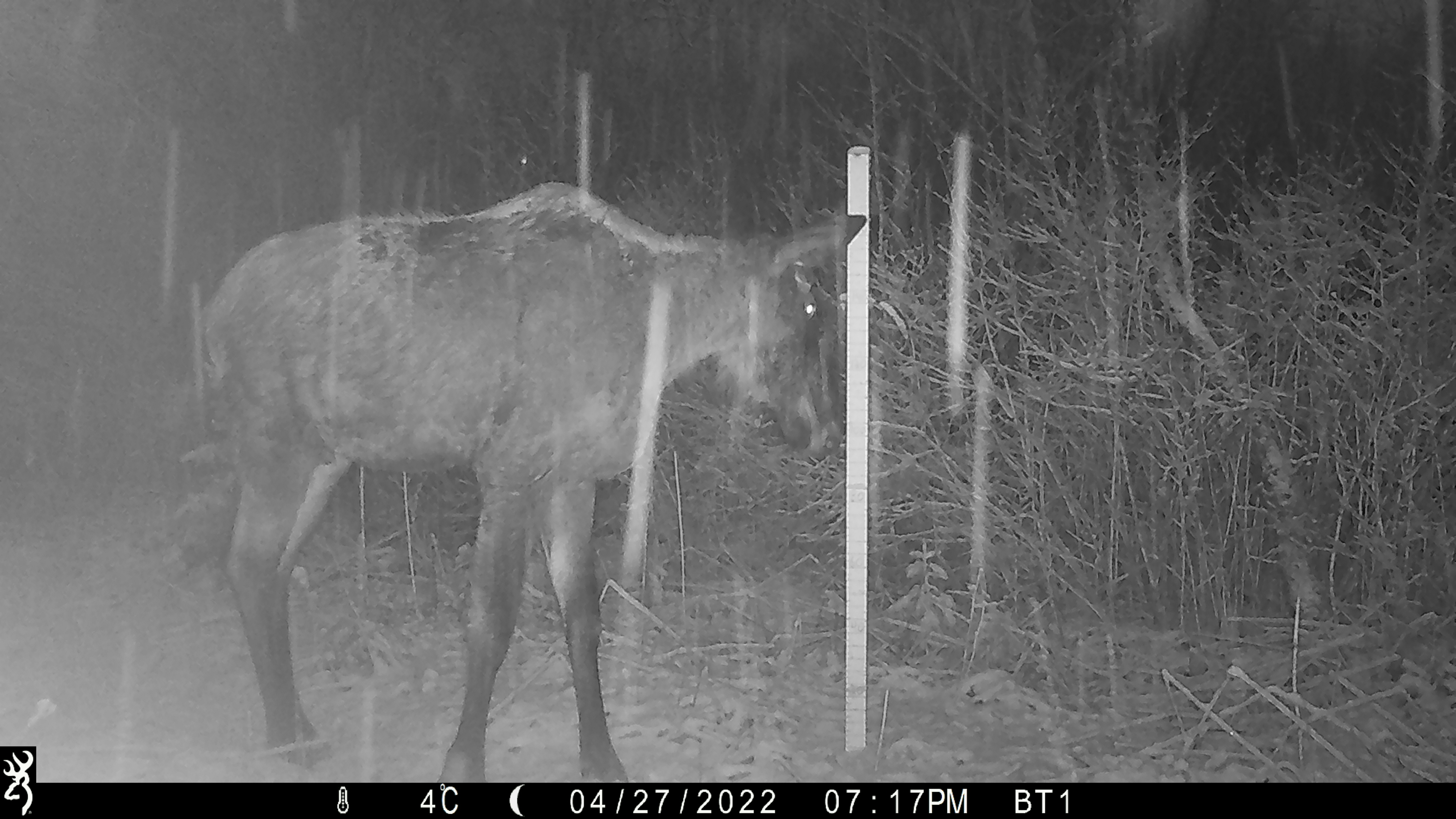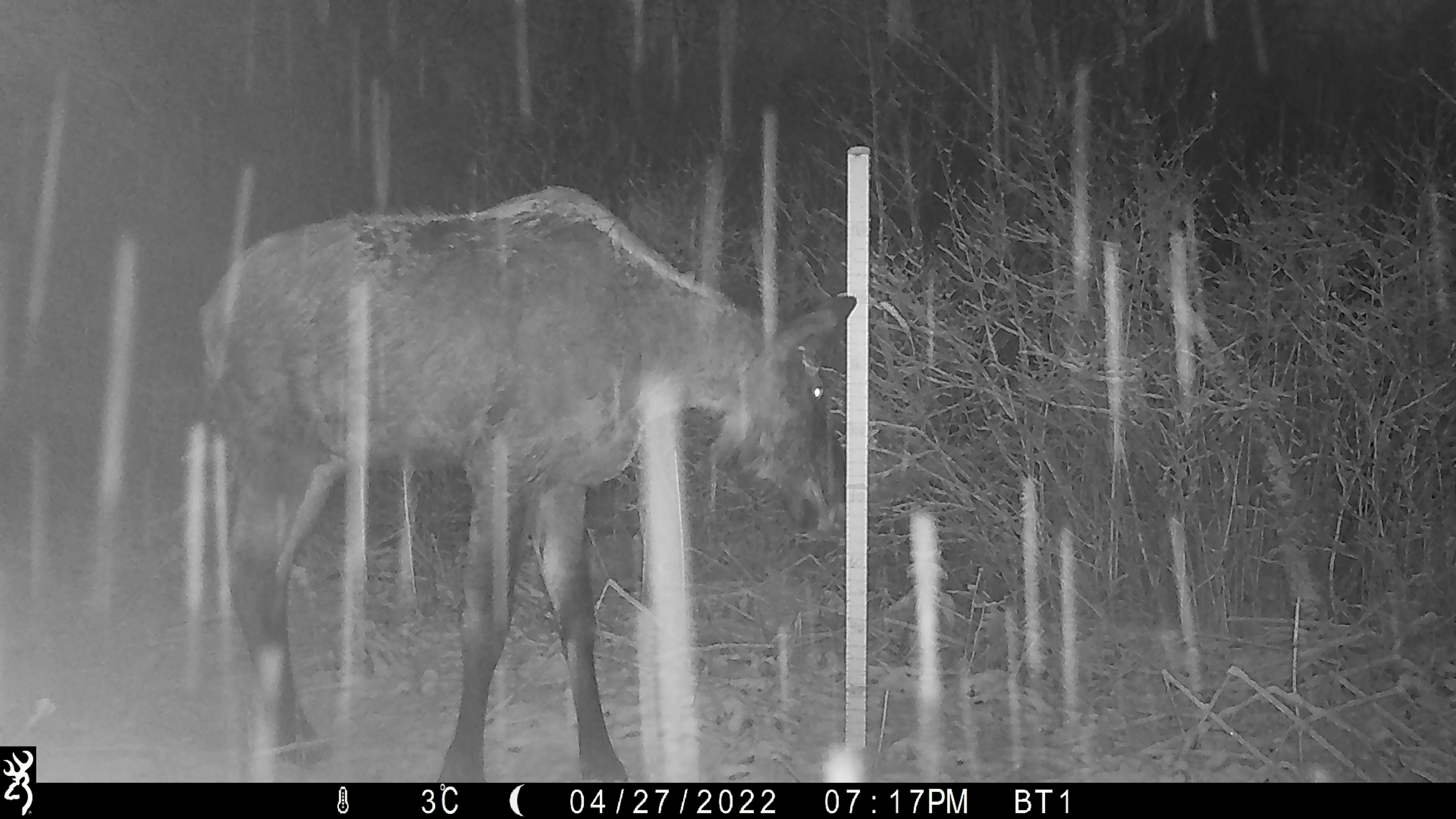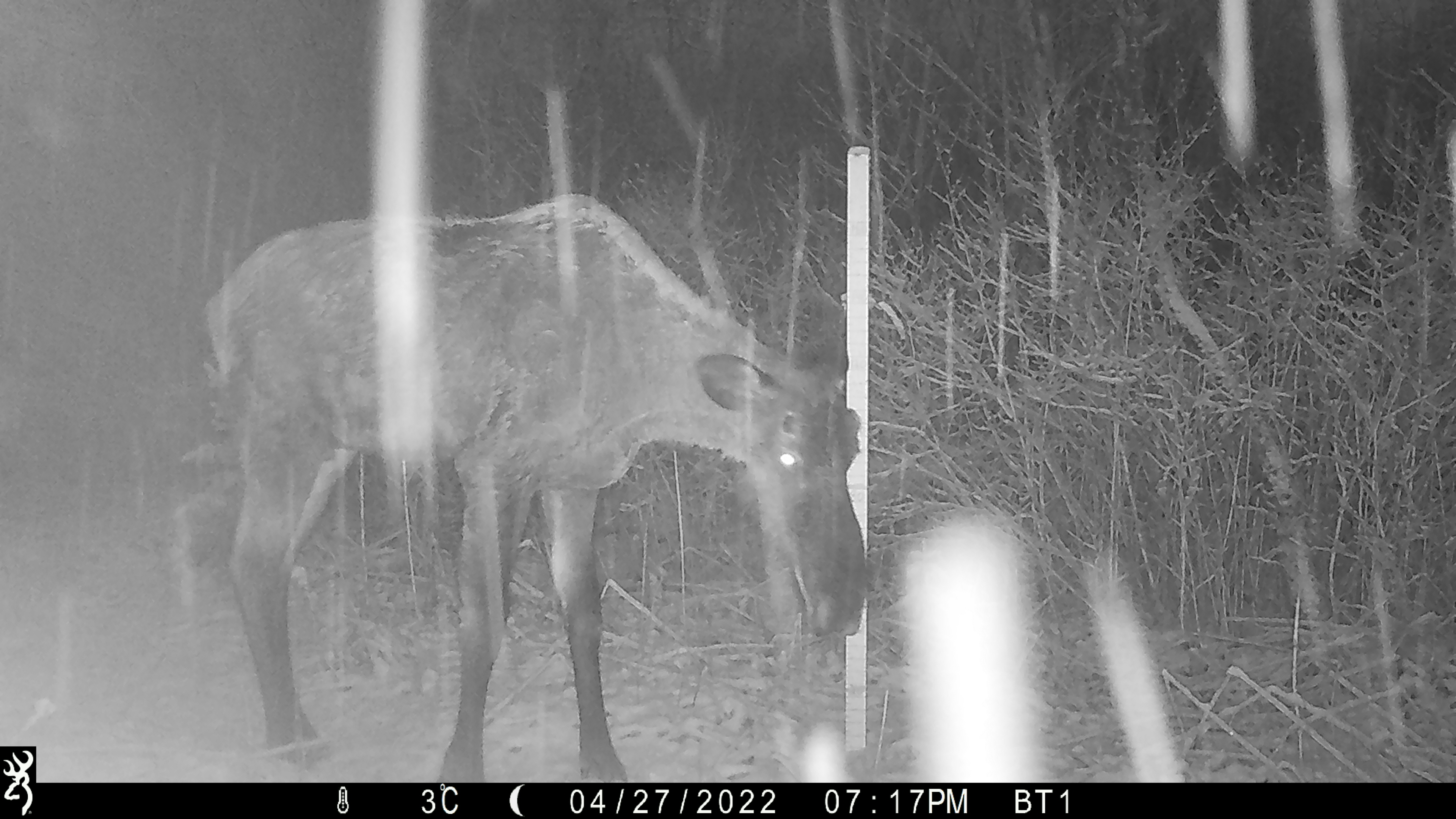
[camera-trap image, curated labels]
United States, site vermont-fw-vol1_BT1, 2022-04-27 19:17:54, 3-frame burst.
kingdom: Animalia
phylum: Chordata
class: Mammalia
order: Artiodactyla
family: Cervidae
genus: Alces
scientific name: Alces alces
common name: moose